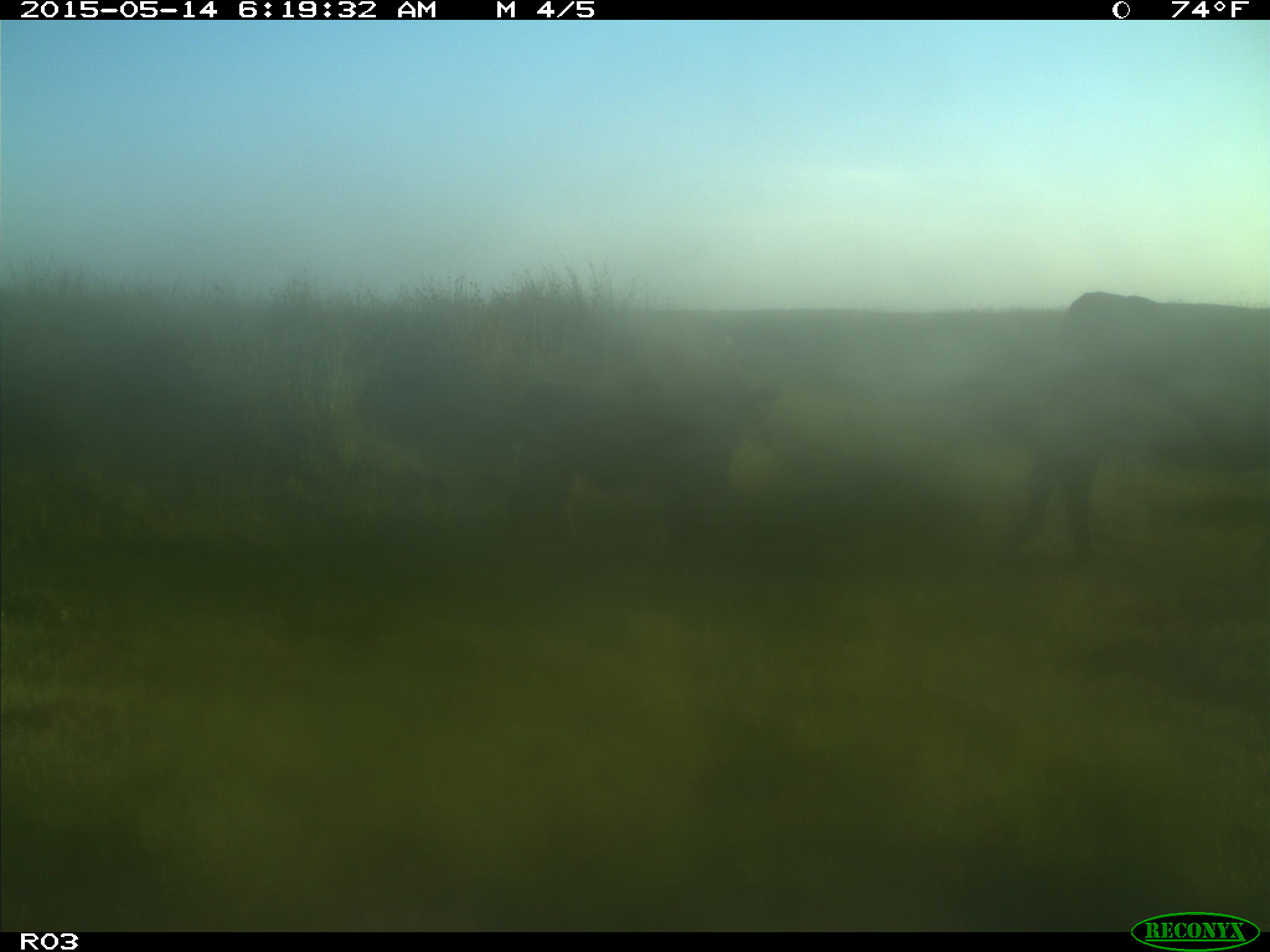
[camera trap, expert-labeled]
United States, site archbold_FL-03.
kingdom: Animalia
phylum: Chordata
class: Mammalia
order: Artiodactyla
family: Bovidae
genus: Bos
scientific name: Bos taurus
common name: domestic cow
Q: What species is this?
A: Bos taurus (domestic cow).